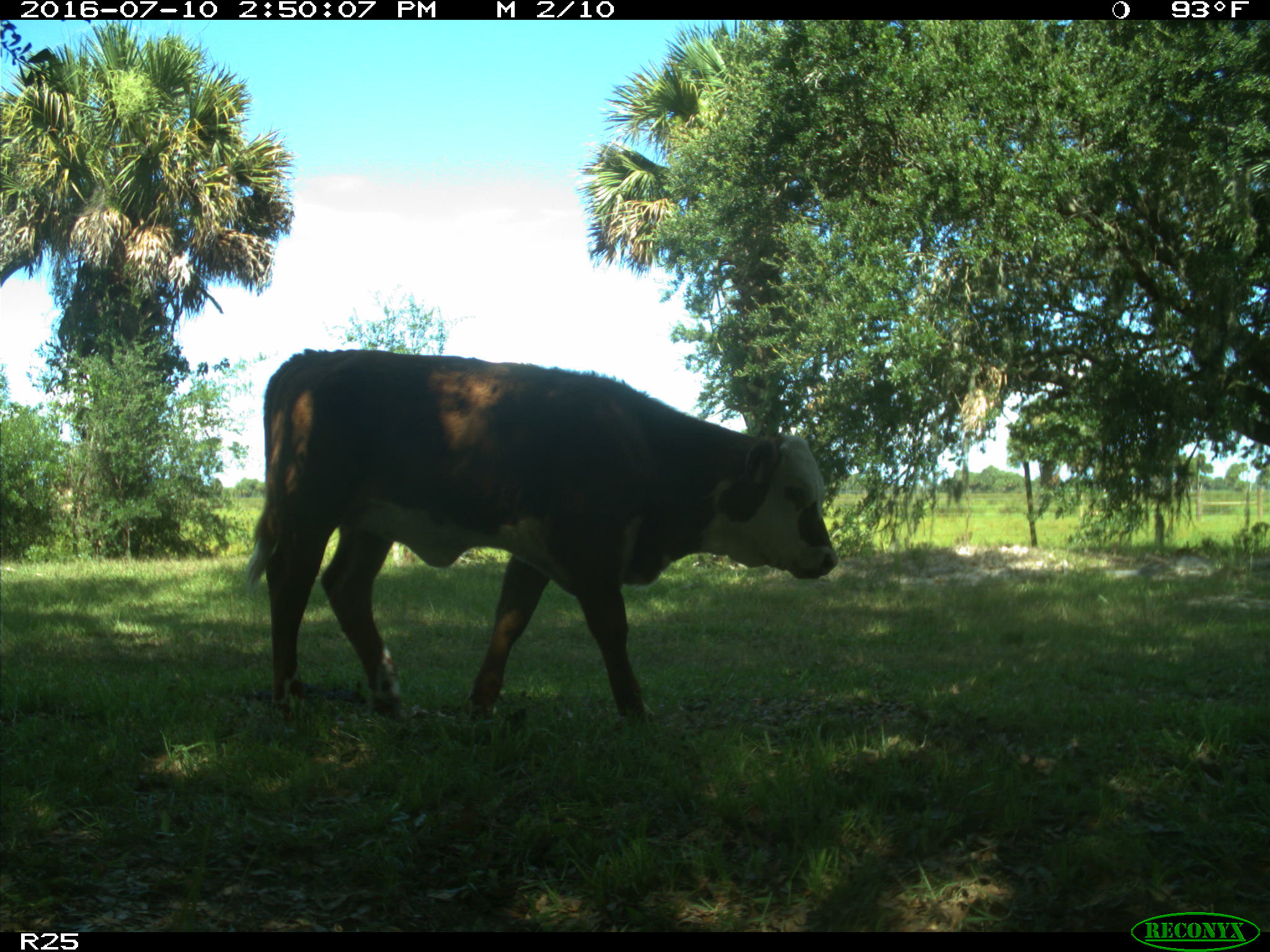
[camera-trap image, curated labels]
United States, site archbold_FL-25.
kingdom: Animalia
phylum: Chordata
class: Mammalia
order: Artiodactyla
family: Bovidae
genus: Bos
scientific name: Bos taurus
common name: domestic cow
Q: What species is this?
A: Bos taurus (domestic cow).